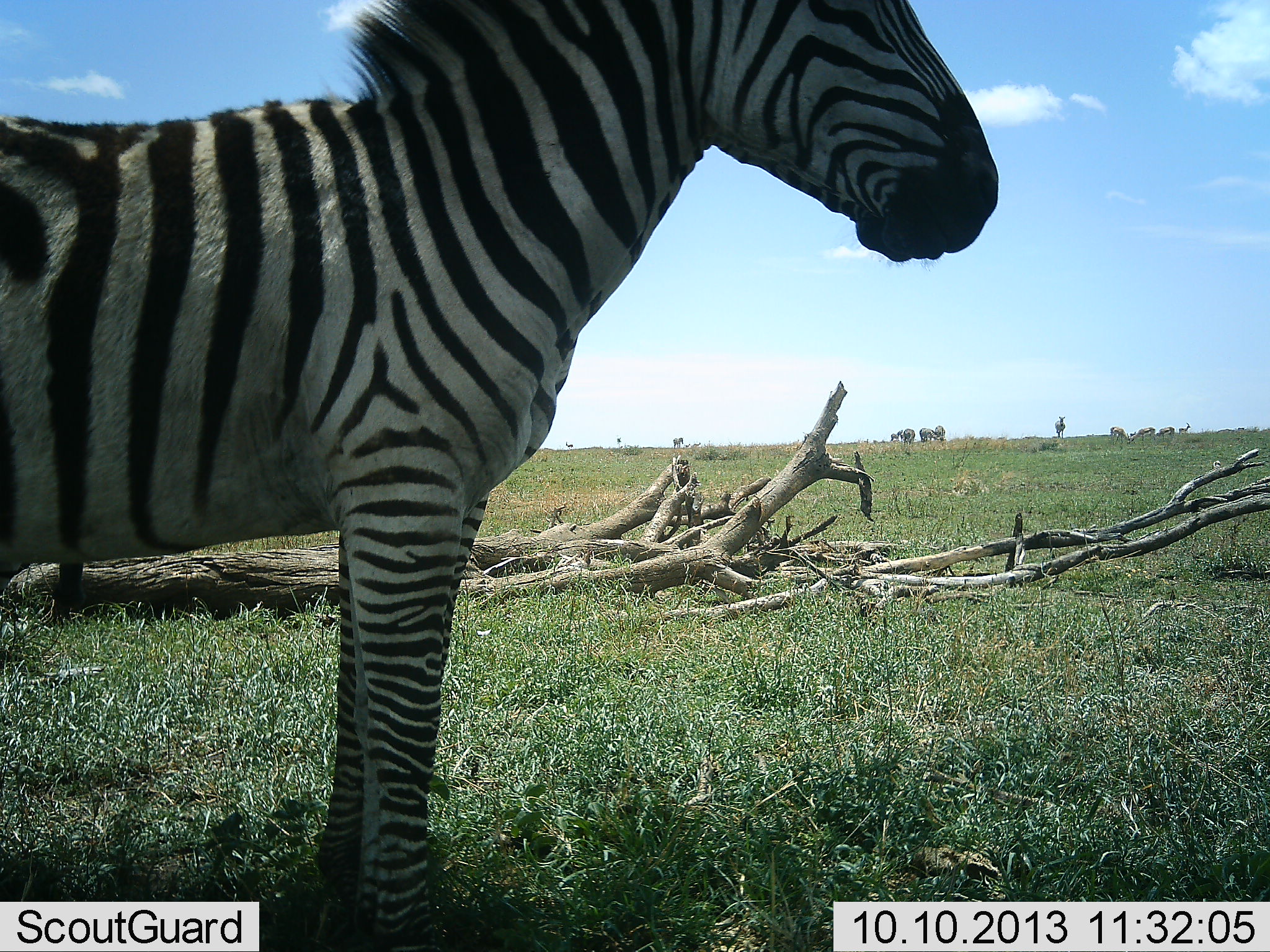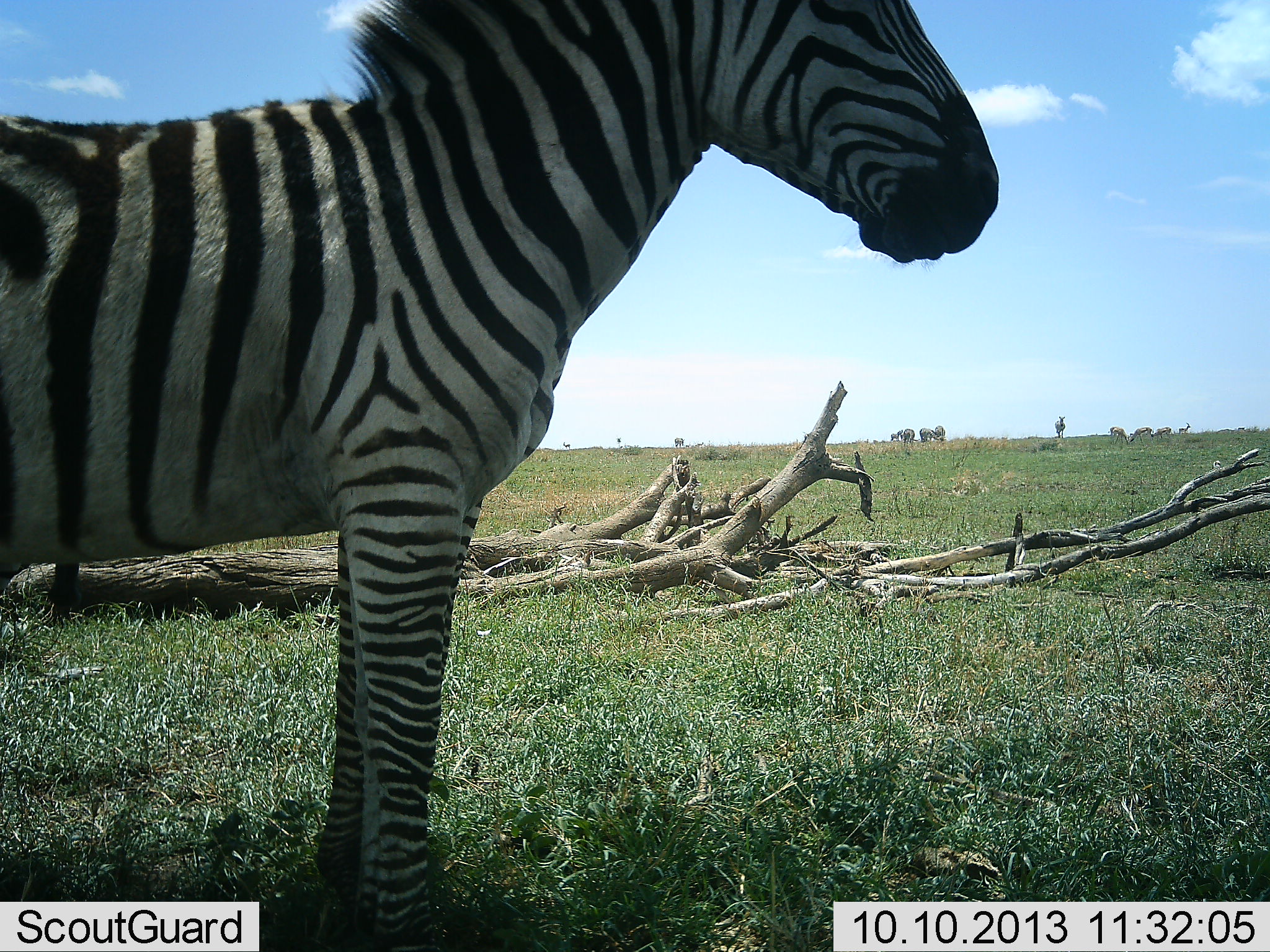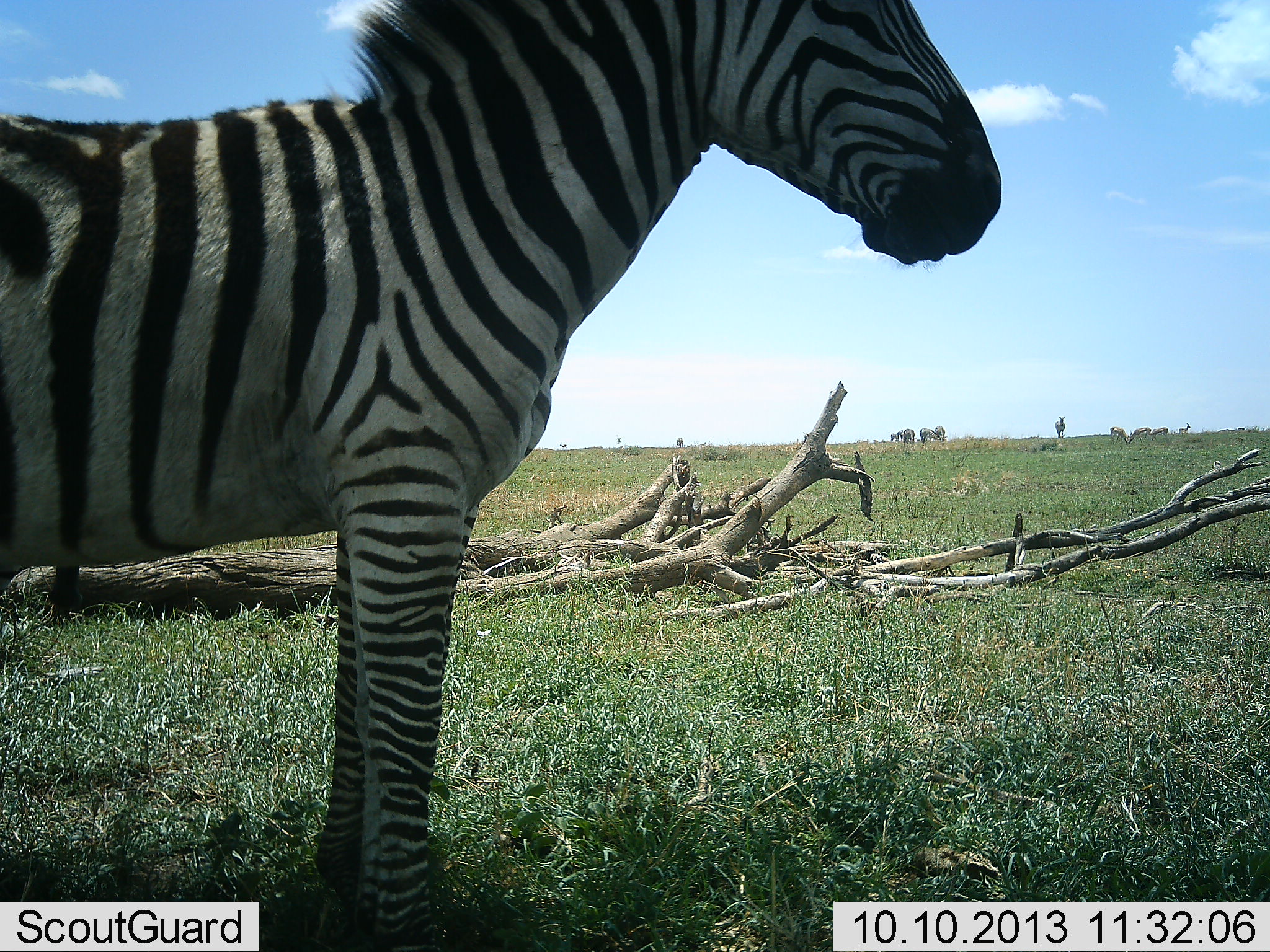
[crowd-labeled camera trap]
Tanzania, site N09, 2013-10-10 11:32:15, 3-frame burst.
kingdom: Animalia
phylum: Chordata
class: Mammalia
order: Perissodactyla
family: Equidae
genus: Equus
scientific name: Equus quagga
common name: plains zebra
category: zebra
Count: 2.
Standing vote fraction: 94%.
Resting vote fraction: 6%.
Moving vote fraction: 0%.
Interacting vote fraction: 0%.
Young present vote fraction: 0%.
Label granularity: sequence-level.